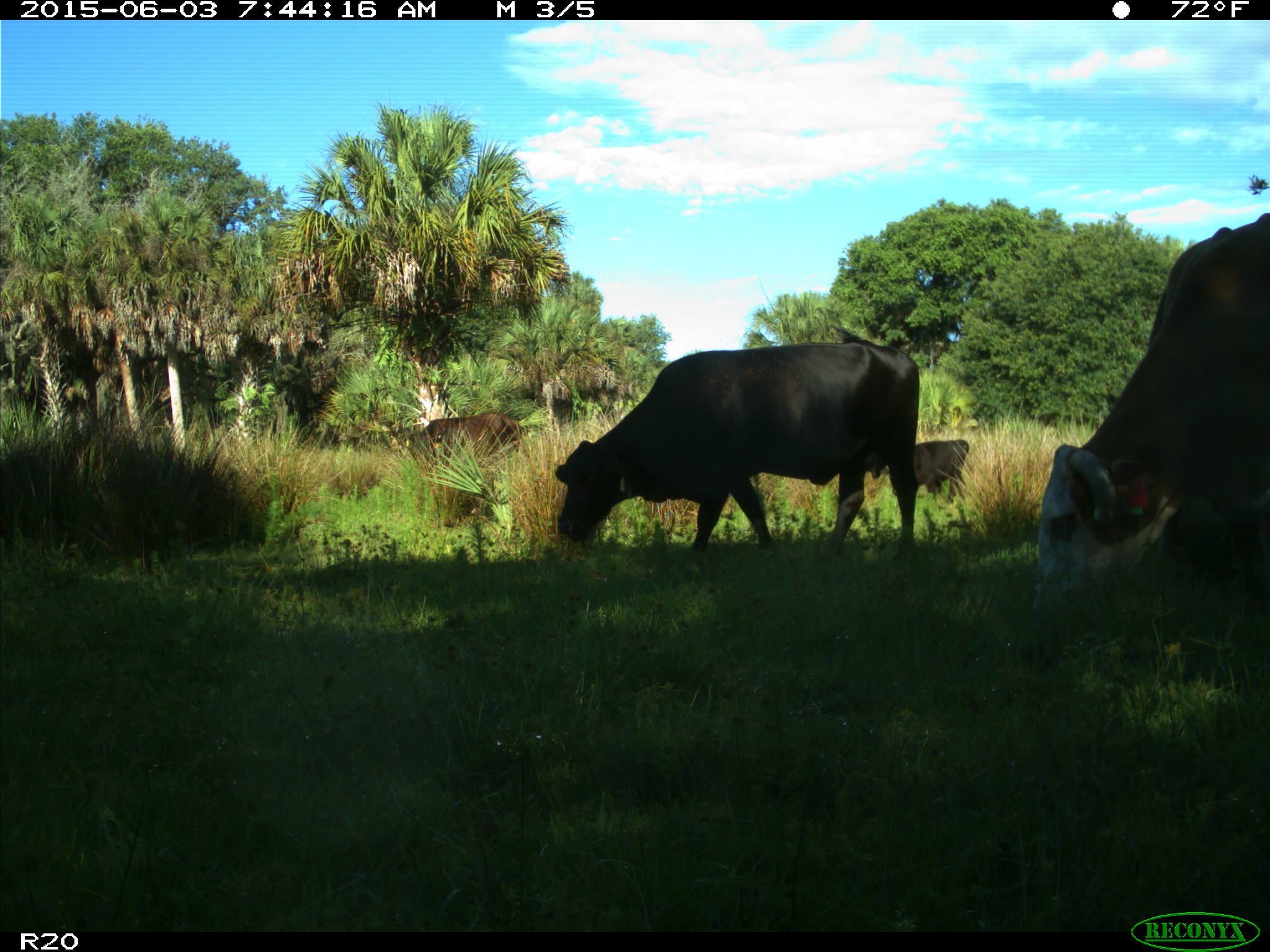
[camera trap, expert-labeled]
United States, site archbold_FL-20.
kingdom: Animalia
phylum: Chordata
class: Mammalia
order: Artiodactyla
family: Bovidae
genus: Bos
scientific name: Bos taurus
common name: domestic cow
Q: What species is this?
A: Bos taurus (domestic cow).